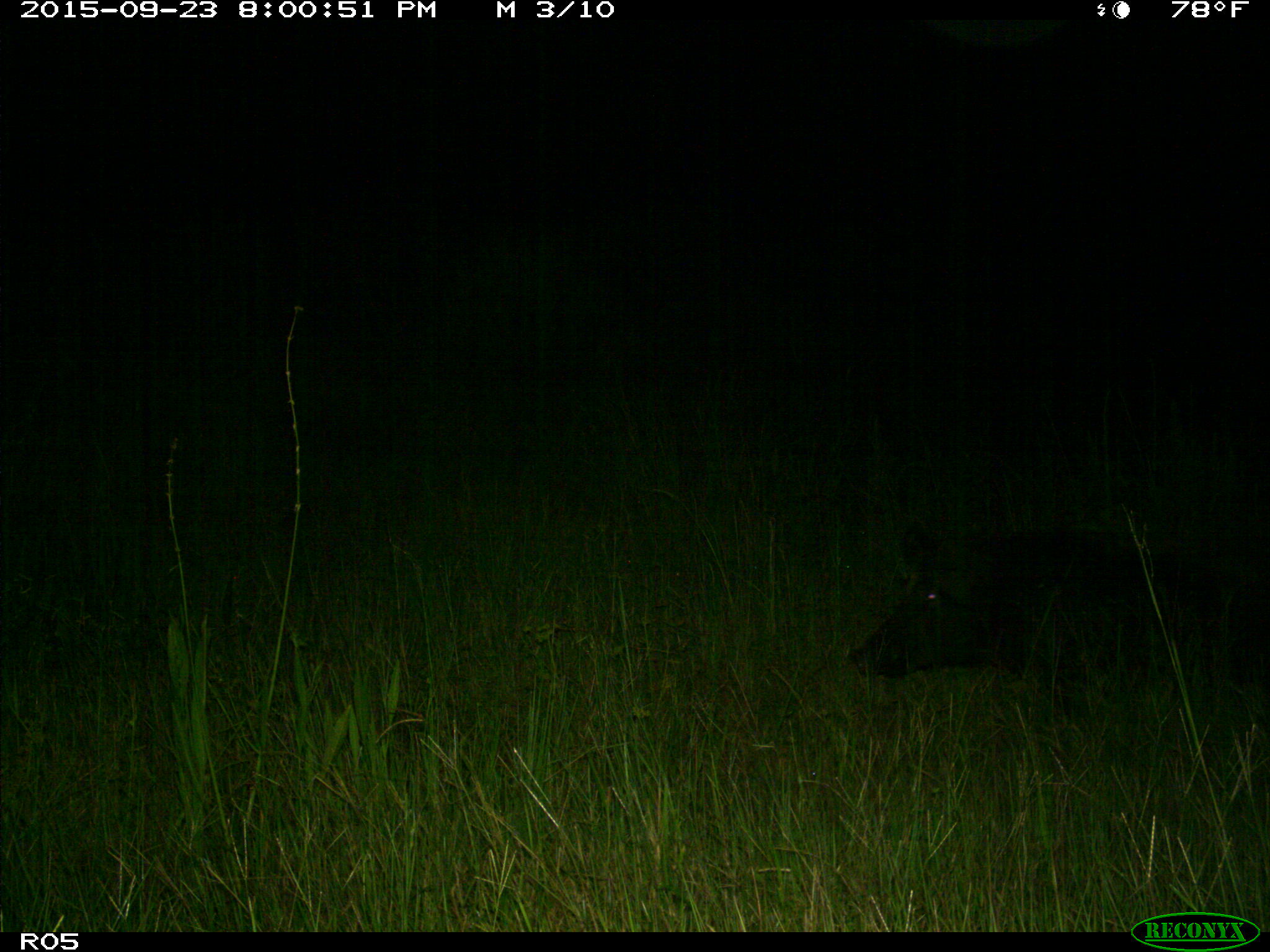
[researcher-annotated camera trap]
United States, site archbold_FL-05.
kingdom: Animalia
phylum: Chordata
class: Mammalia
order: Artiodactyla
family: Suidae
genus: Sus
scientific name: Sus scrofa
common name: wild boar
Sus scrofa (wild boar).